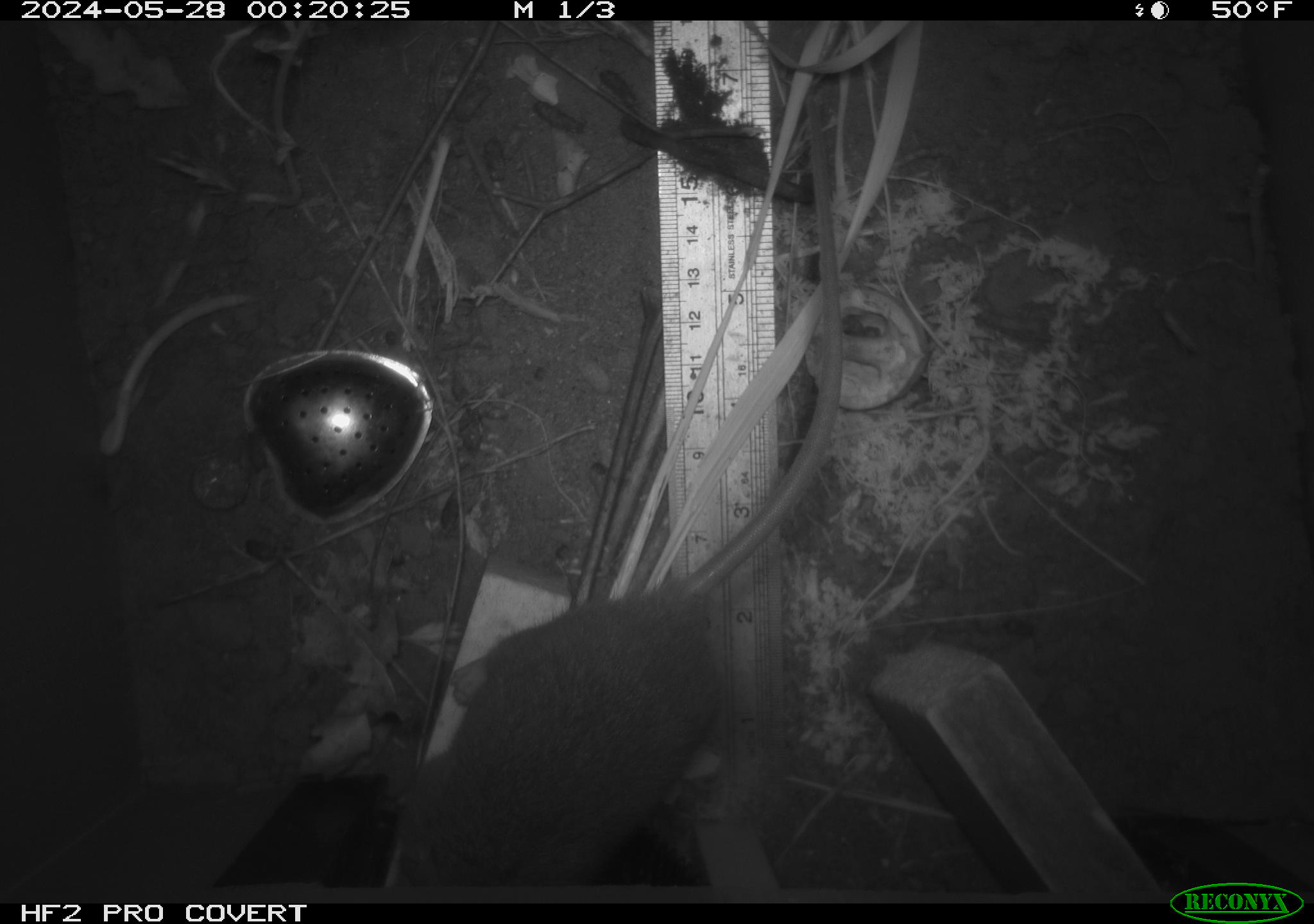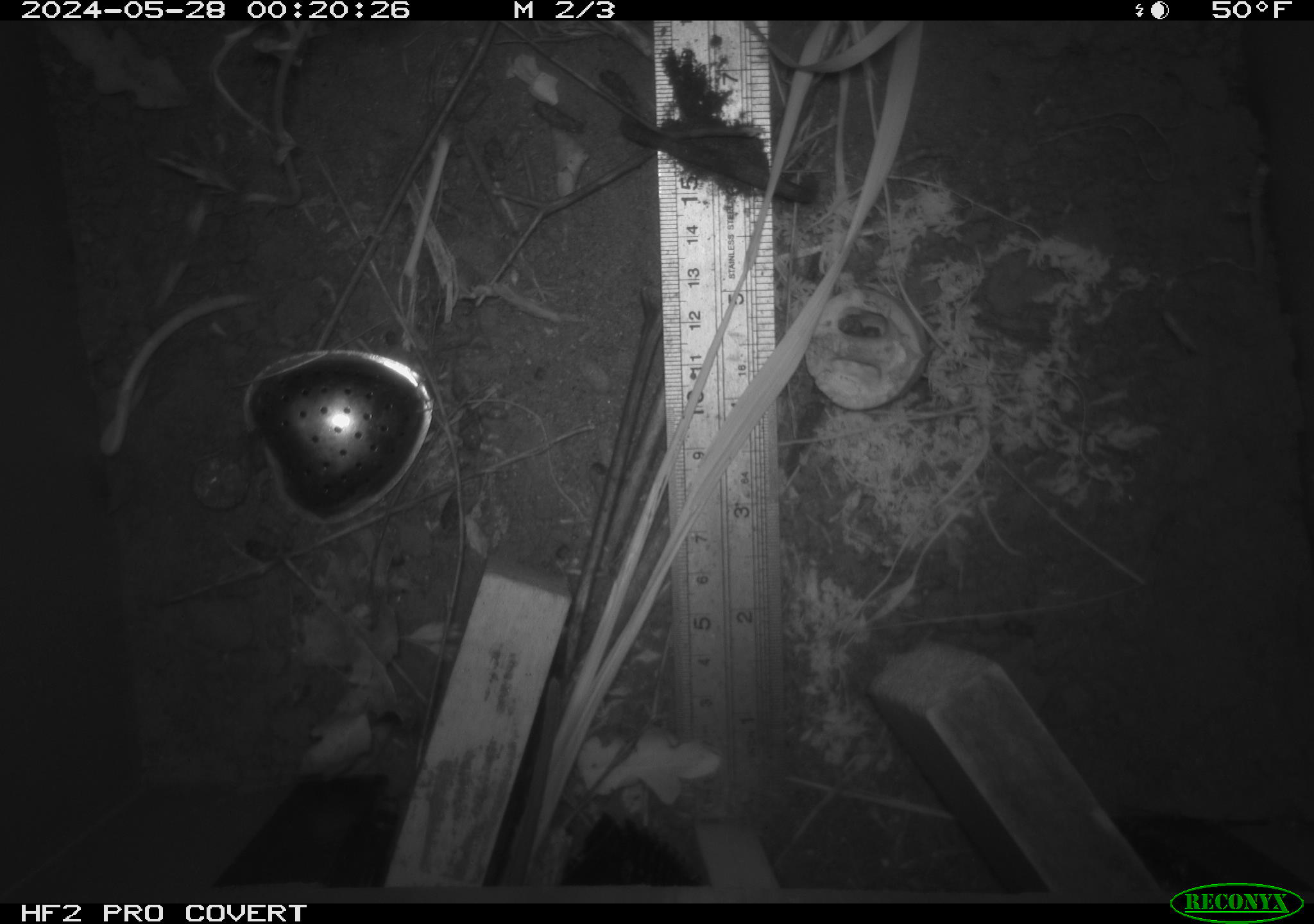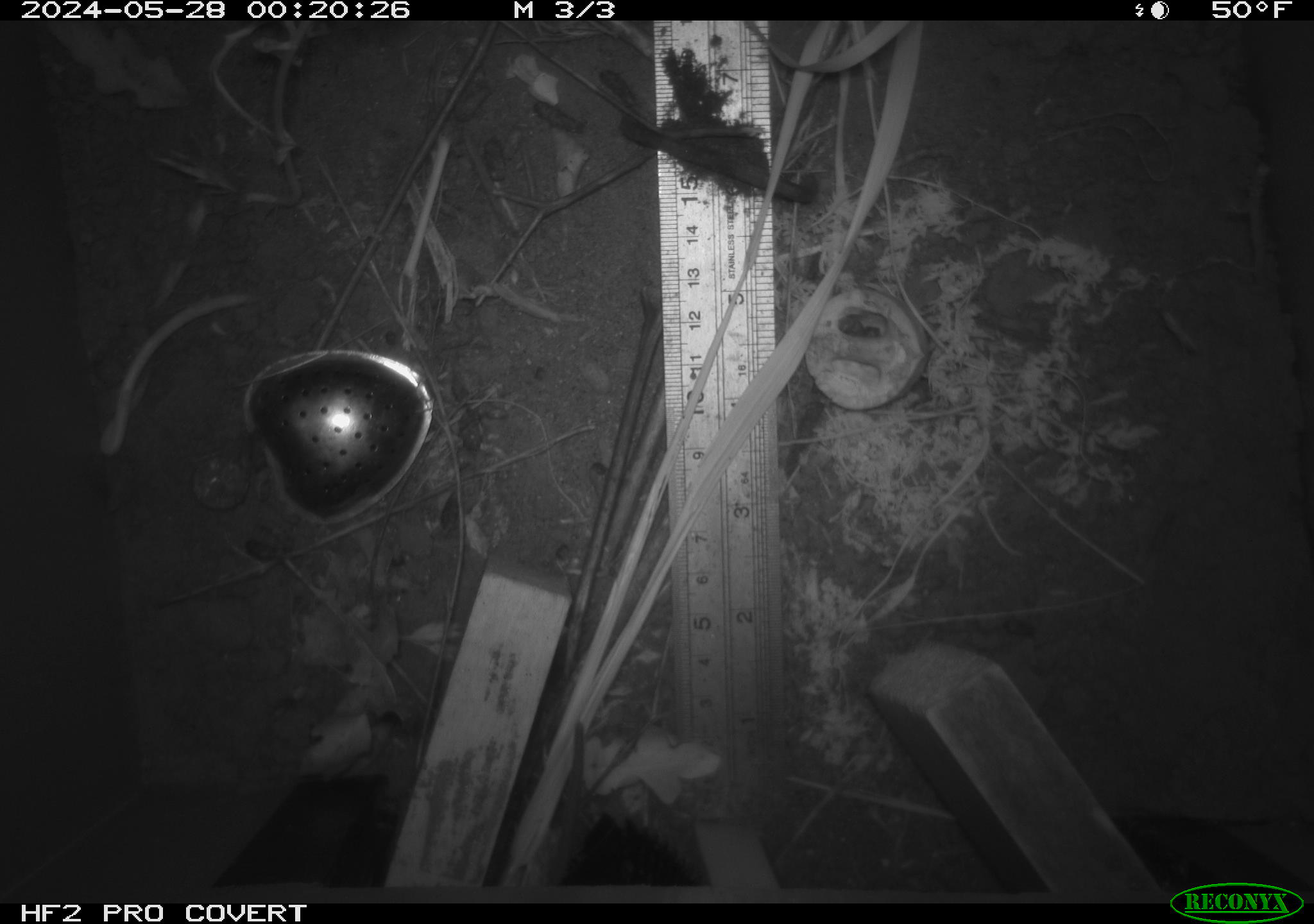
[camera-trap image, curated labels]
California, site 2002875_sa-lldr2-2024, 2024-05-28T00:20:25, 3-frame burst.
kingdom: Animalia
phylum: Chordata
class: Mammalia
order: Rodentia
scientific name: Rodentia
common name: rodent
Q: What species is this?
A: Rodent (Rodentia).